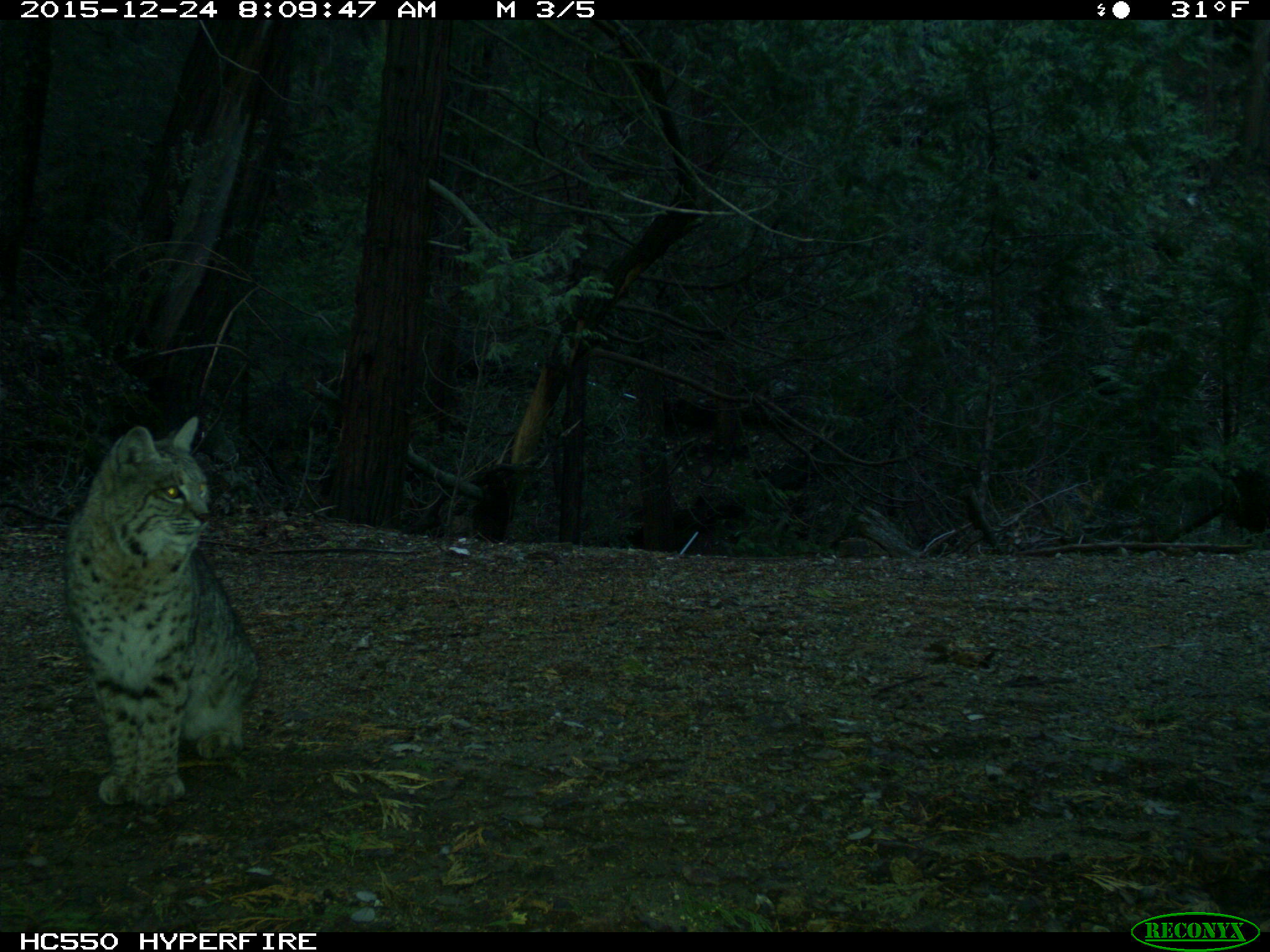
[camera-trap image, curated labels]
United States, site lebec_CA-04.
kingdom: Animalia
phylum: Chordata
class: Mammalia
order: Carnivora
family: Felidae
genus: Lynx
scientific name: Lynx rufus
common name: bobcat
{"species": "Lynx rufus (bobcat)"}